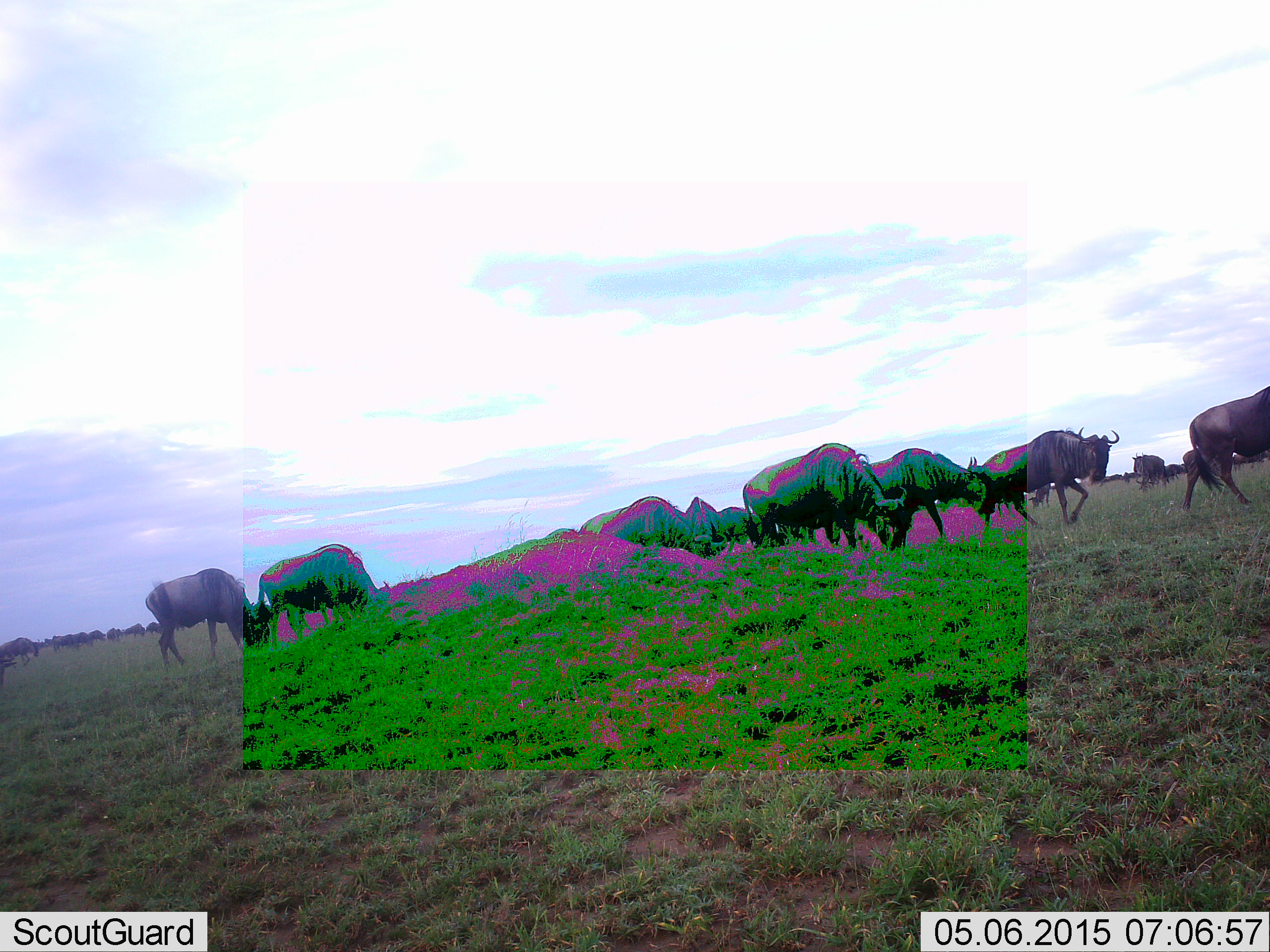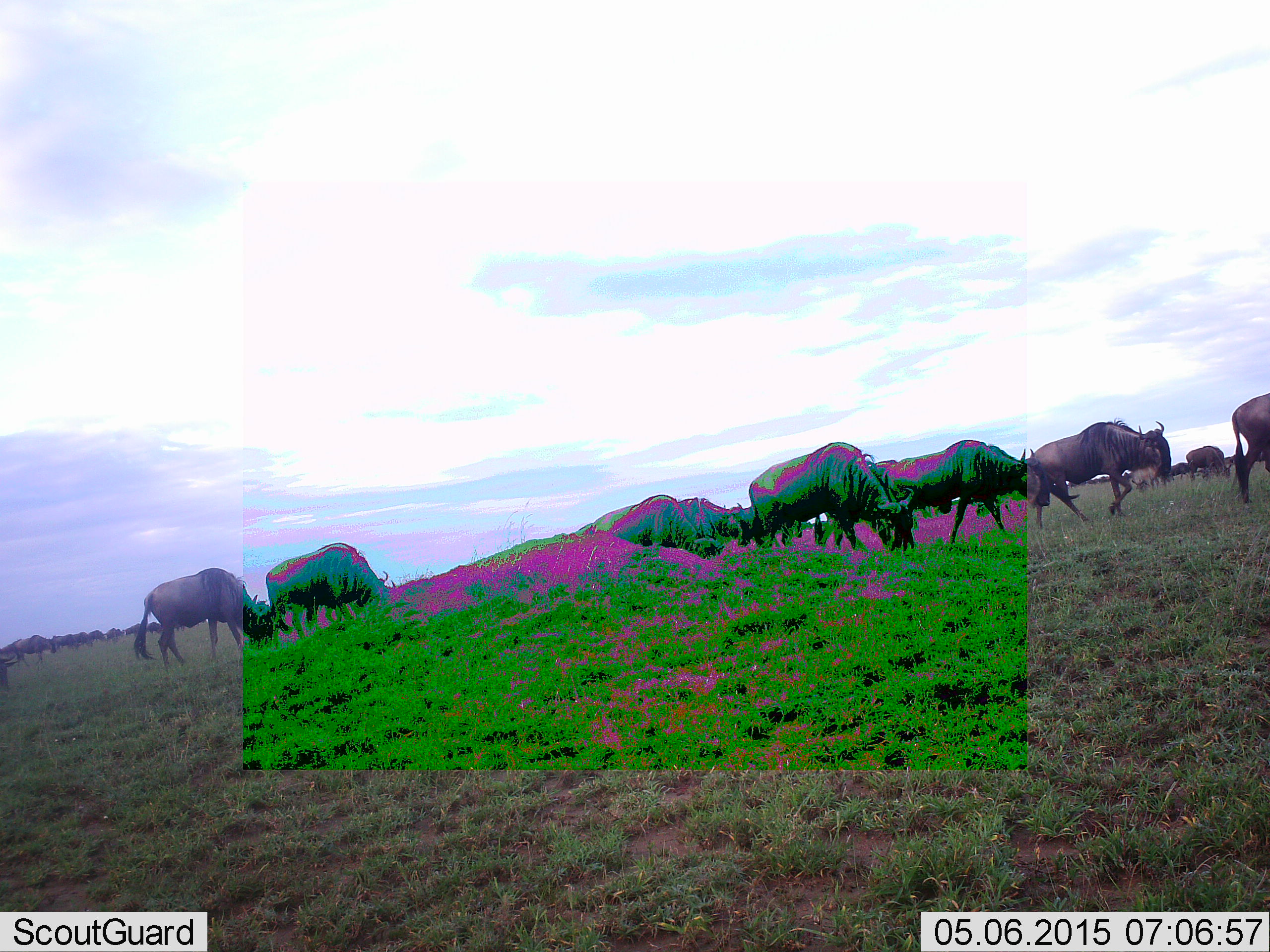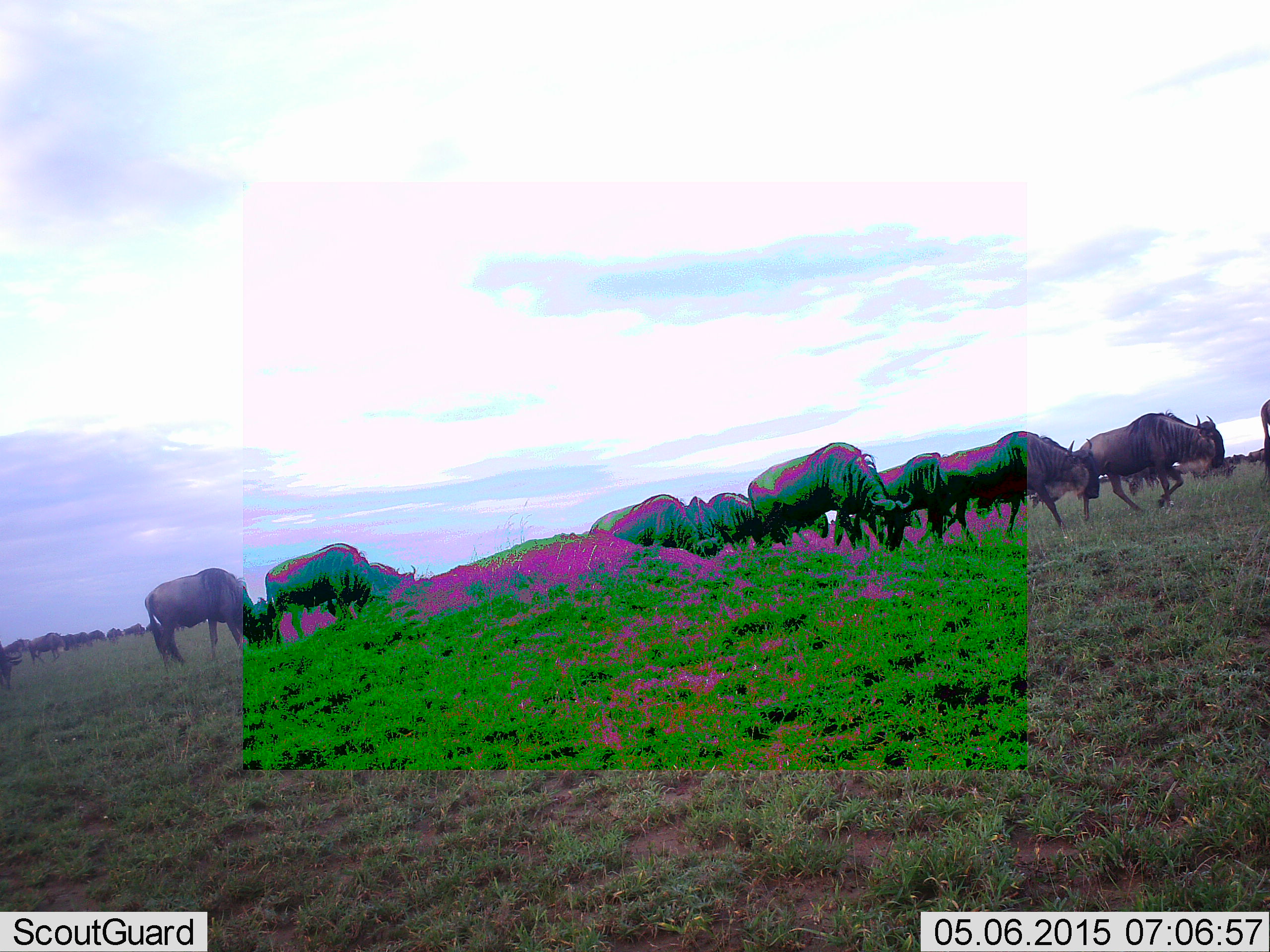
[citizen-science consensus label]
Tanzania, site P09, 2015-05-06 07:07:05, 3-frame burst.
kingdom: Animalia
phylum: Chordata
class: Mammalia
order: Artiodactyla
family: Bovidae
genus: Connochaetes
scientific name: Connochaetes taurinus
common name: blue wildebeest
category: wildebeest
Wildebeest (blue wildebeest) (Connochaetes taurinus), count 11-50. Behavior (volunteer vote fractions): standing 40%, resting 10%, moving 80%, interacting 10%. Young present (vote fraction): 10%. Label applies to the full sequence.